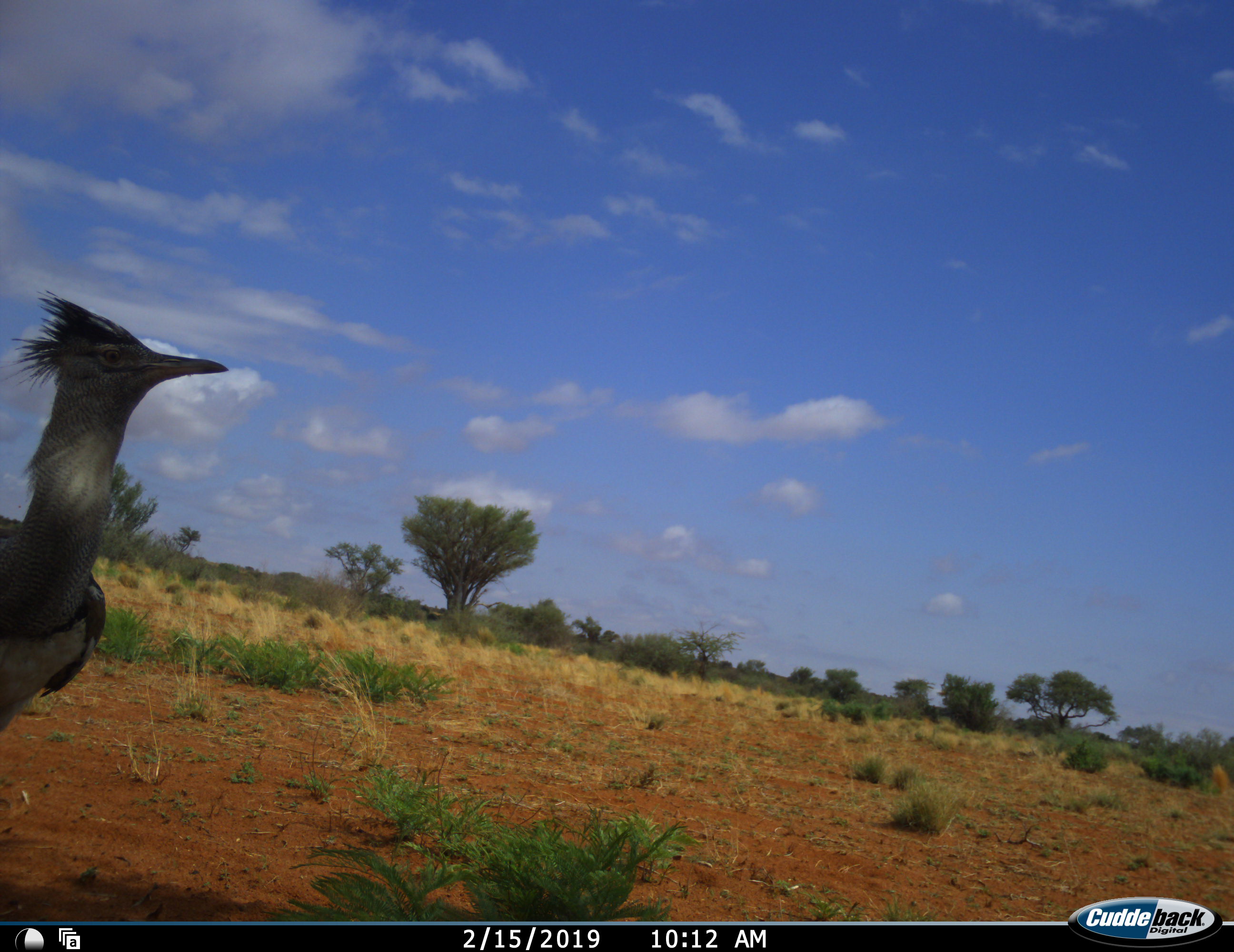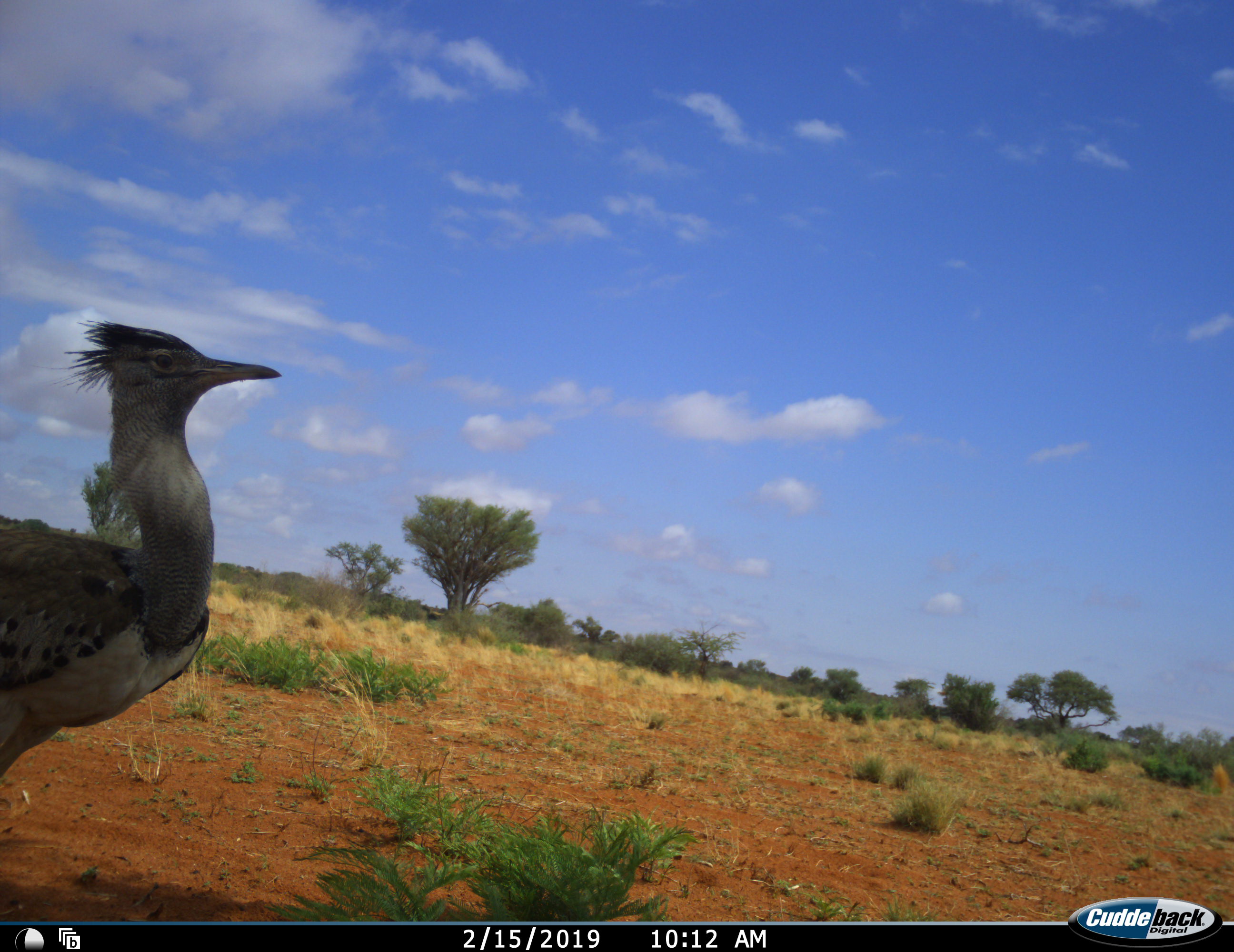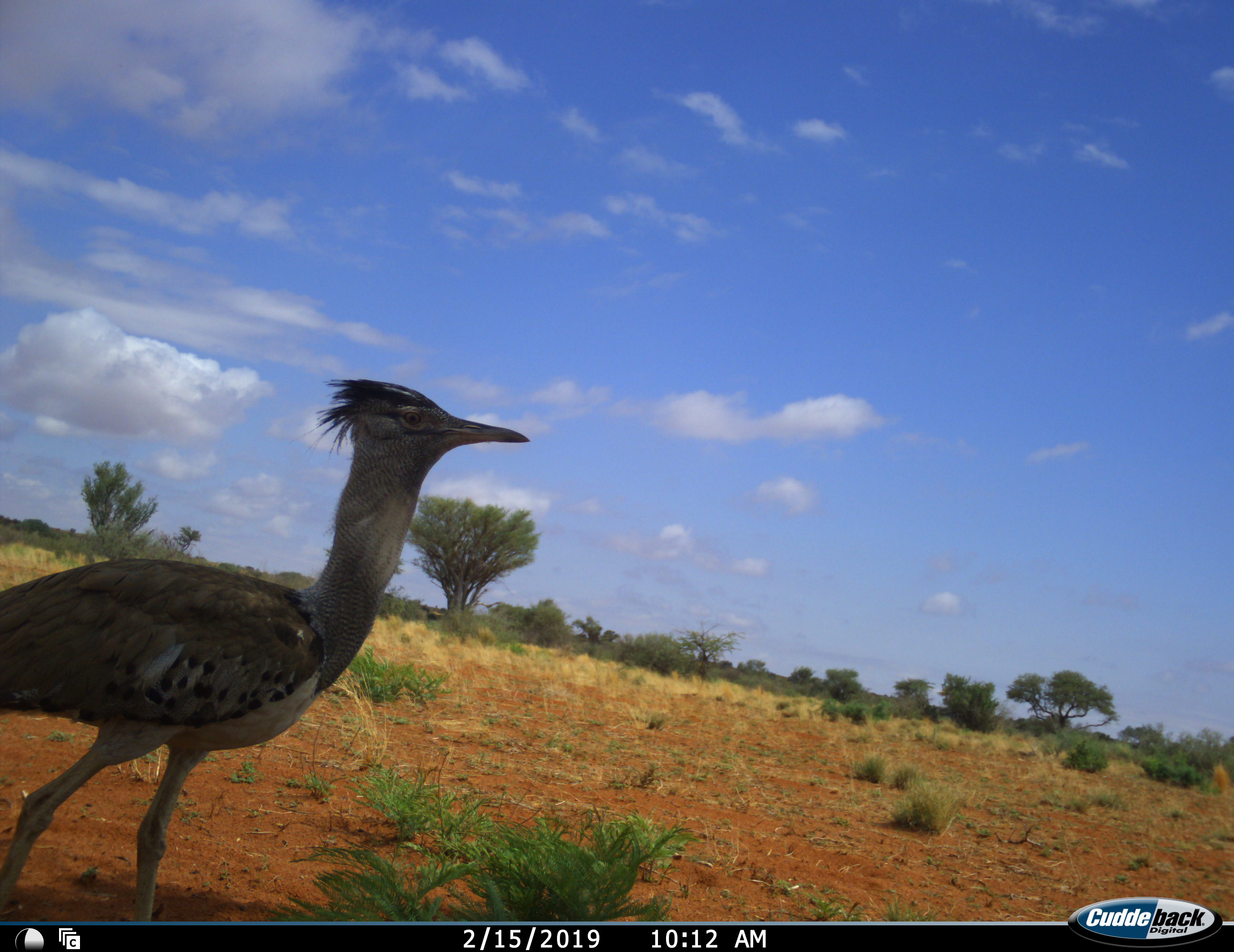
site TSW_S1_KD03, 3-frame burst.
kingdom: Animalia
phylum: Chordata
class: Aves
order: Otidiformes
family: Otididae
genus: Ardeotis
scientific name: Ardeotis kori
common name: kori bustard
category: bustardkori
Bustardkori (kori bustard) (Ardeotis kori), count 1. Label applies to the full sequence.